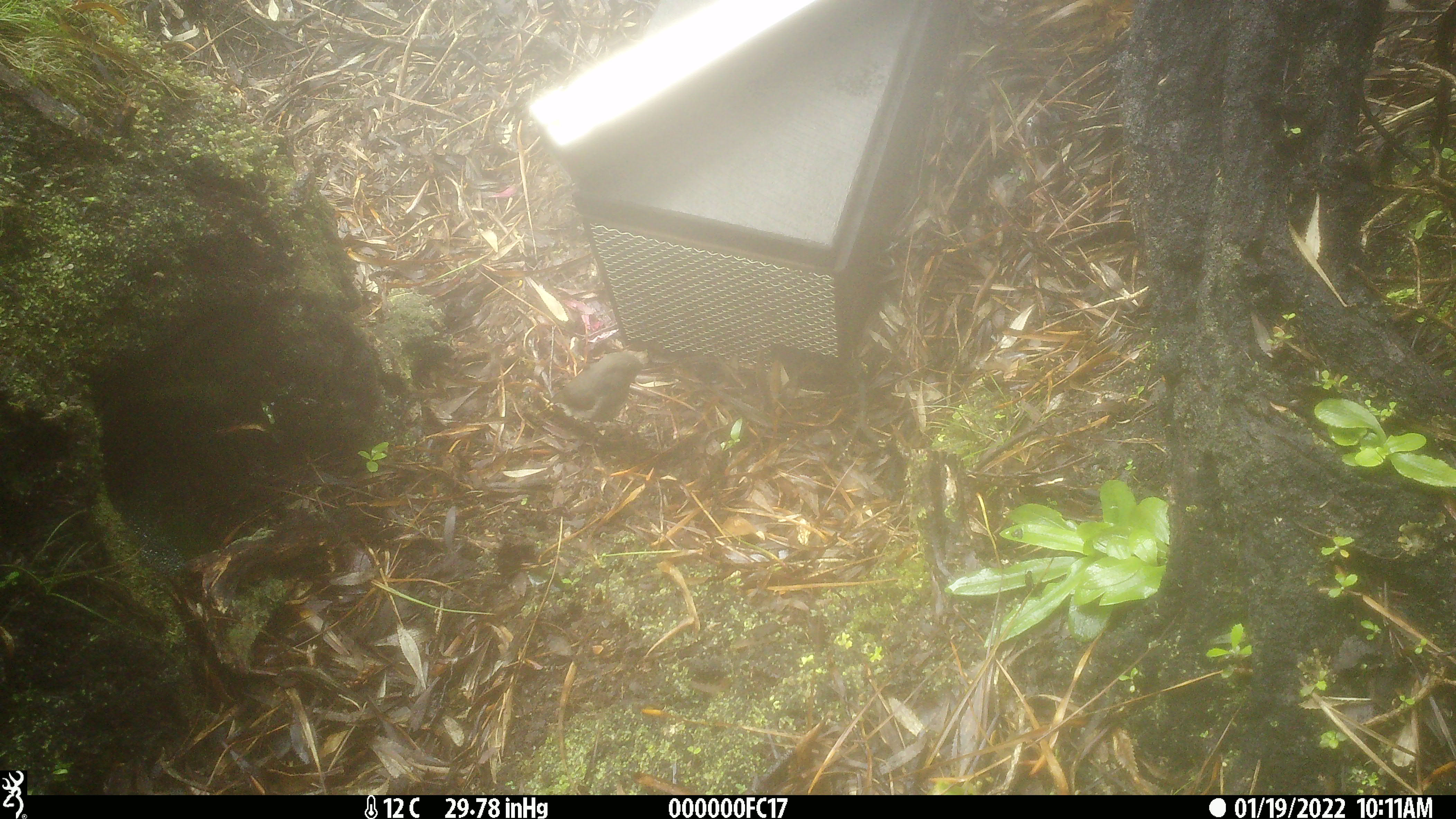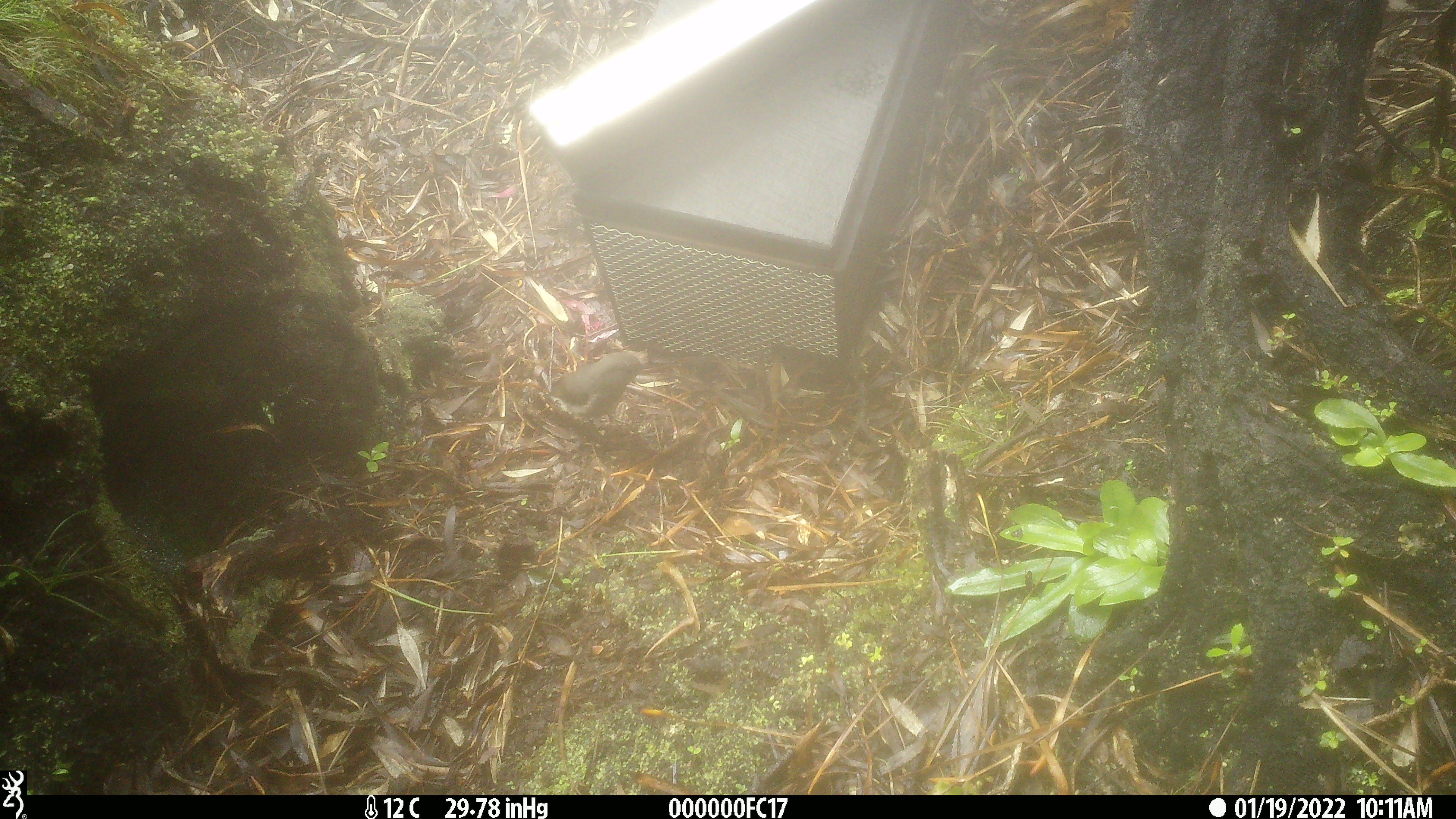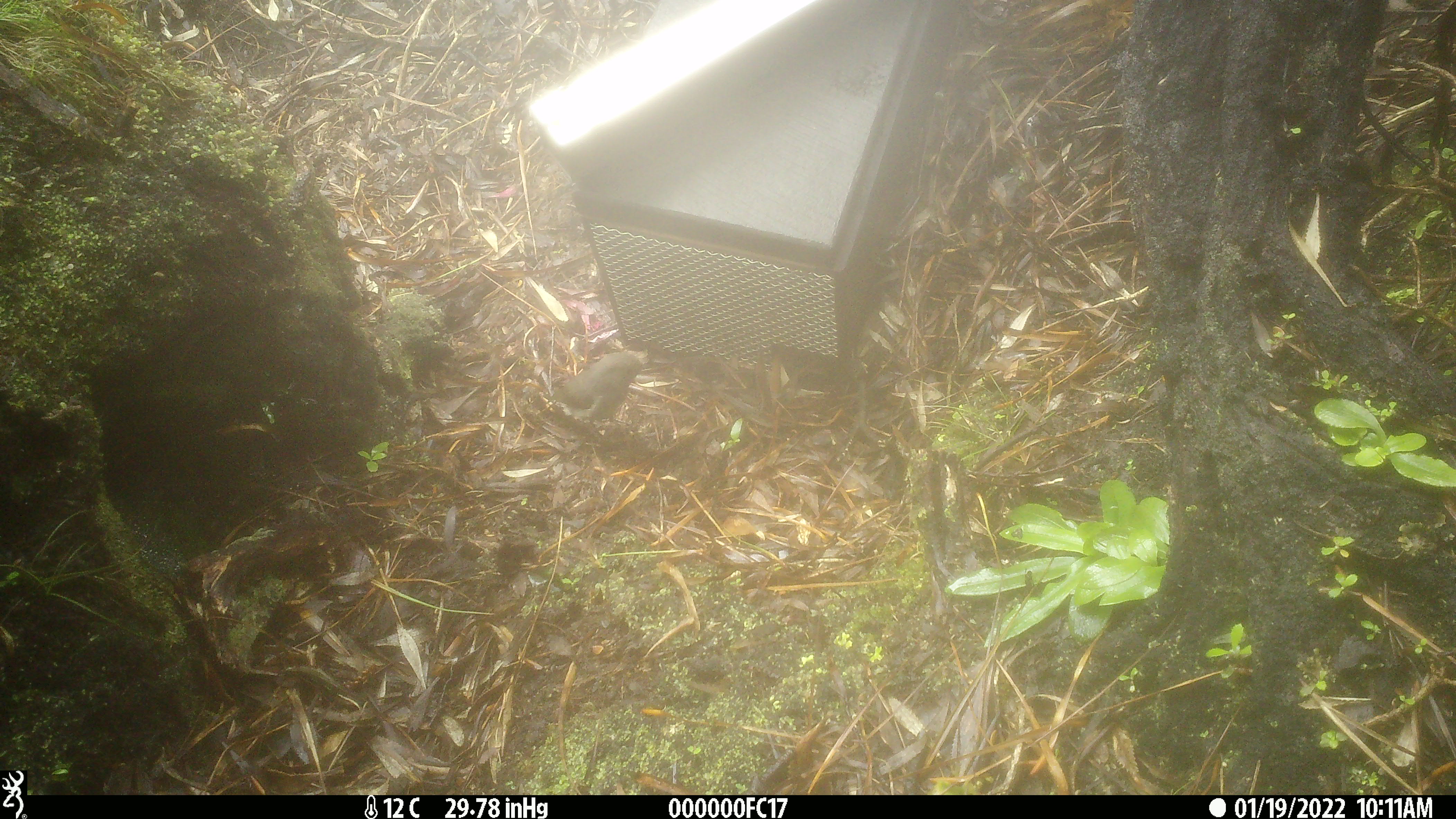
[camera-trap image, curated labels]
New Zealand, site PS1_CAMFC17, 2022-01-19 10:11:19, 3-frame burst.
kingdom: Animalia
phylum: Chordata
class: Aves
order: Passeriformes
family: Petroicidae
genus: Petroica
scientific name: Petroica australis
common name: new zealand robin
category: robin